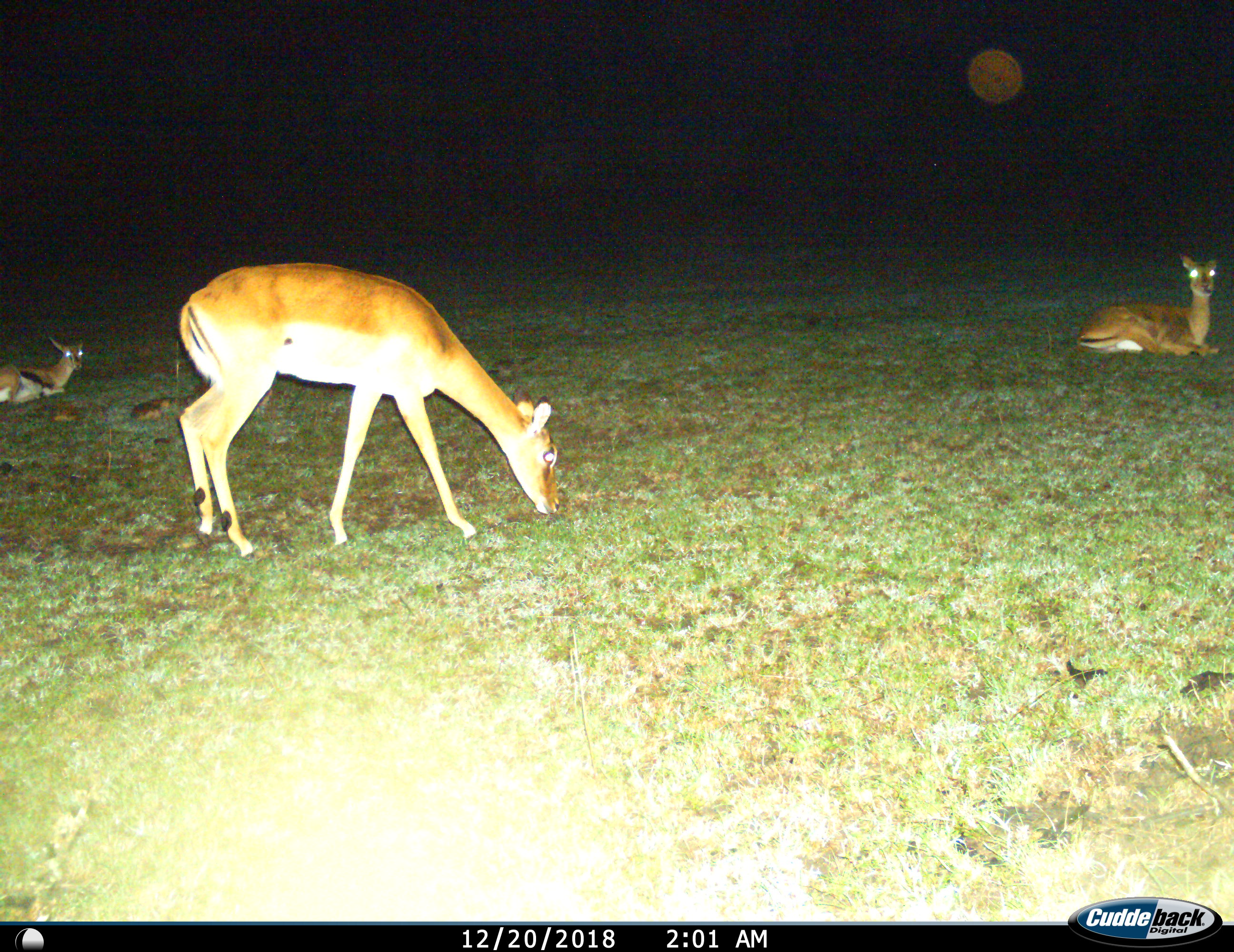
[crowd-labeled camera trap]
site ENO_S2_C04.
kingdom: Animalia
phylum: Chordata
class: Mammalia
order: Artiodactyla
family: Bovidae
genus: Aepyceros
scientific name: Aepyceros melampus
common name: impala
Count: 3.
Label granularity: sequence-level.